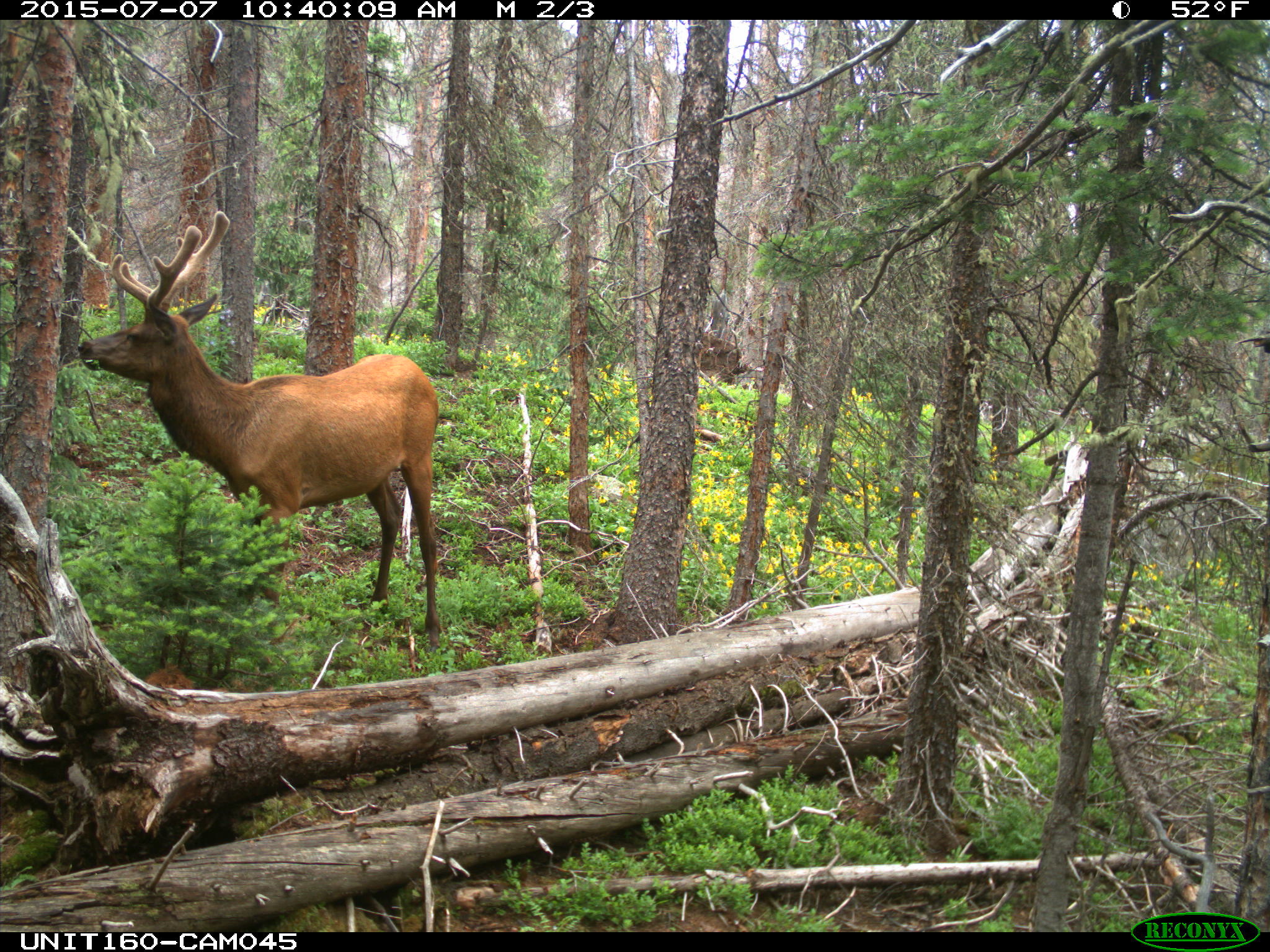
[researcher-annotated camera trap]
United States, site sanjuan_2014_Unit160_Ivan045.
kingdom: Animalia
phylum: Chordata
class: Mammalia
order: Artiodactyla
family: Cervidae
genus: Cervus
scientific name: Cervus elaphus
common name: red deer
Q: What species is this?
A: Cervus elaphus (red deer).